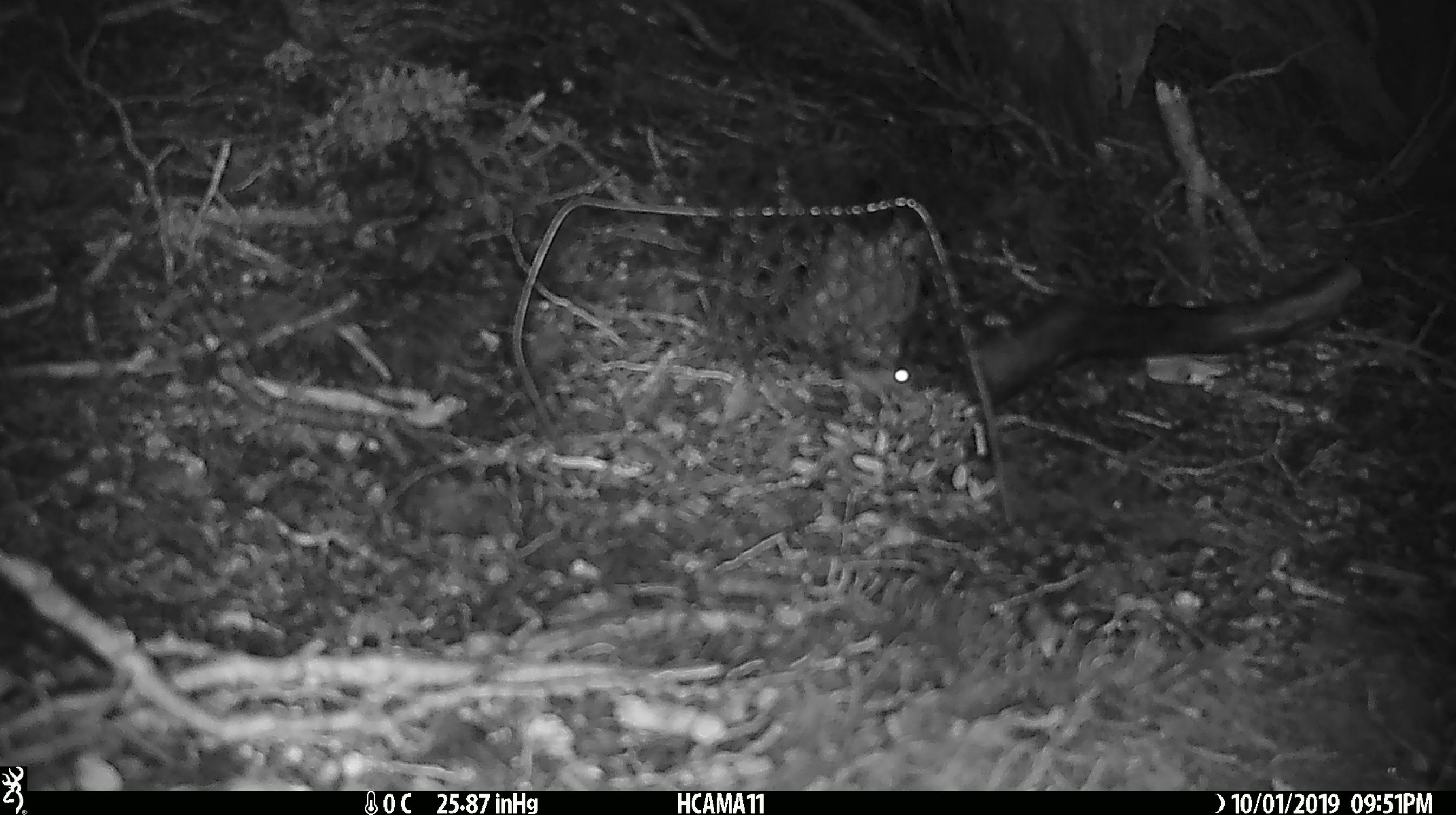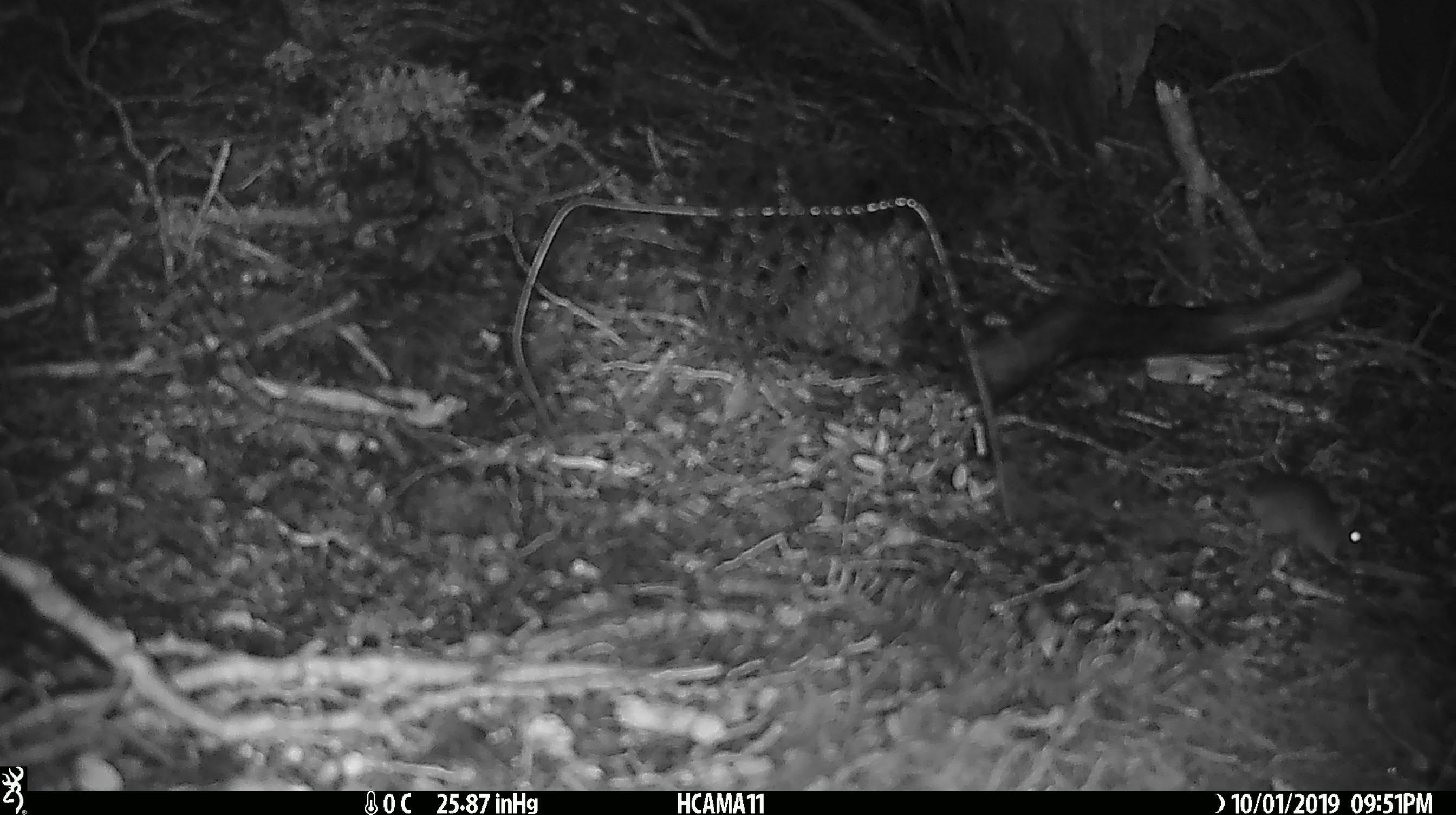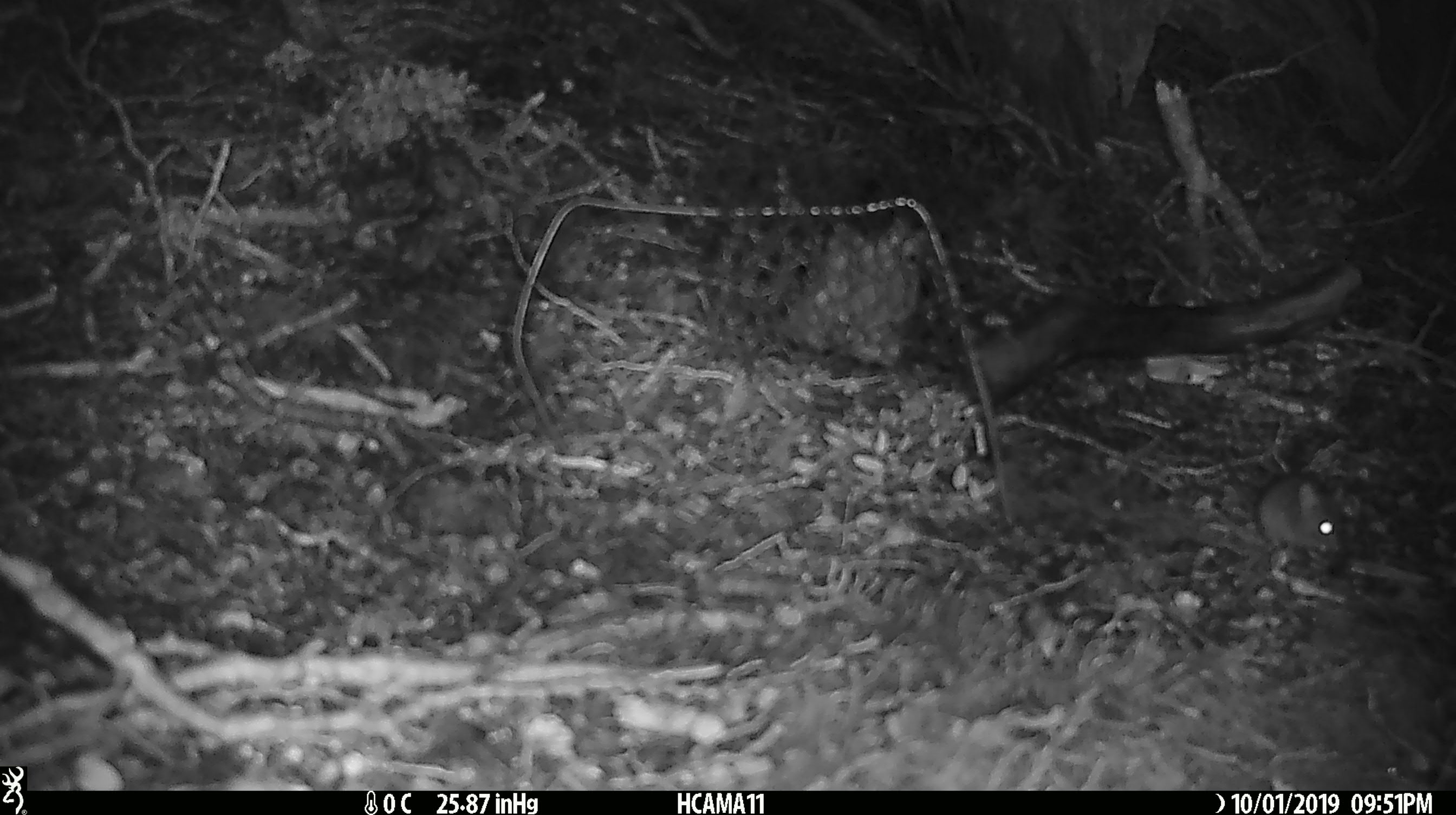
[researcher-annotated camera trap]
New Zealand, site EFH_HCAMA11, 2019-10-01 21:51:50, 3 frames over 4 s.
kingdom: Animalia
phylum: Chordata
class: Mammalia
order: Rodentia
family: Muridae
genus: Mus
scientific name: Mus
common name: mouse